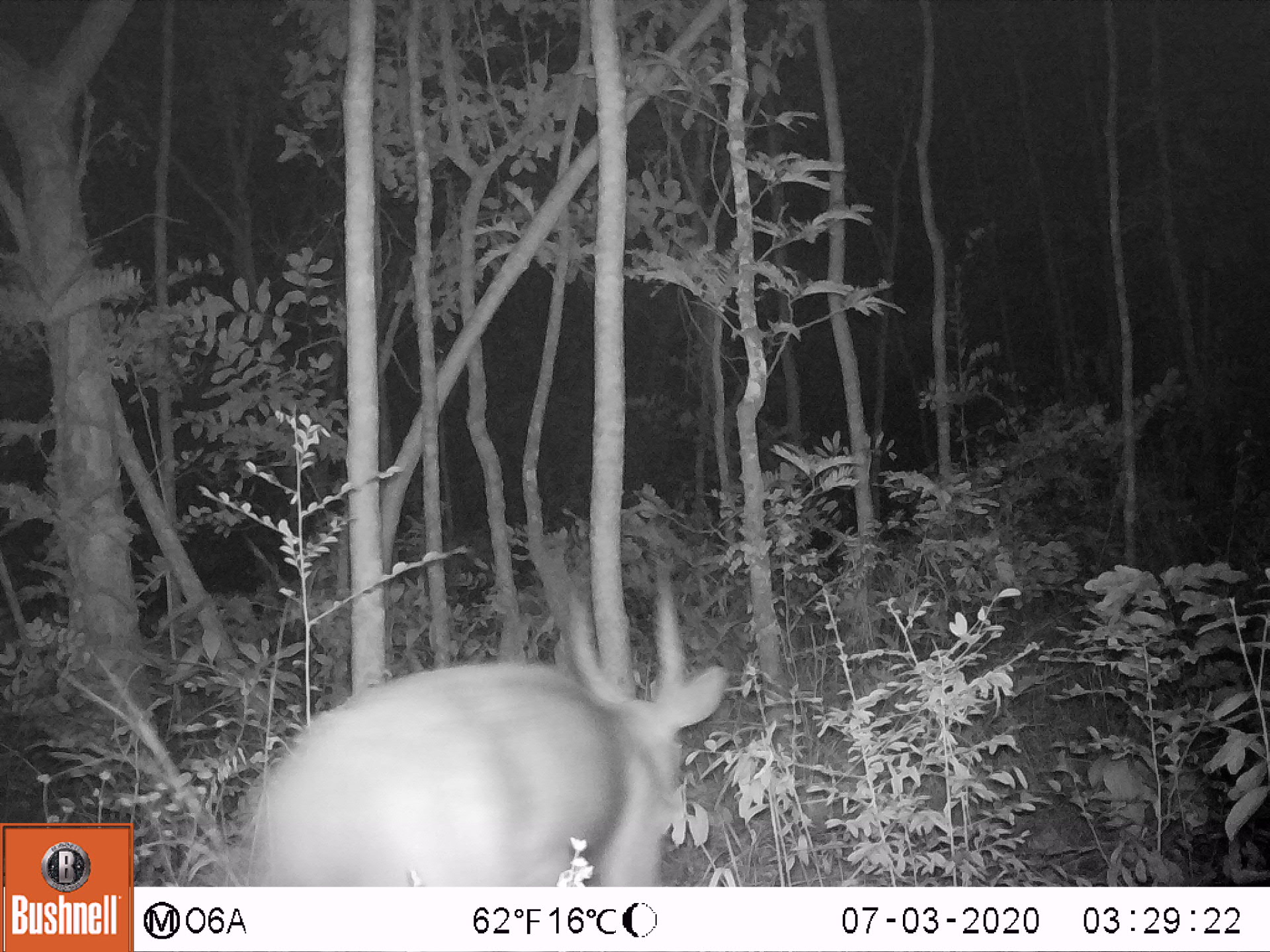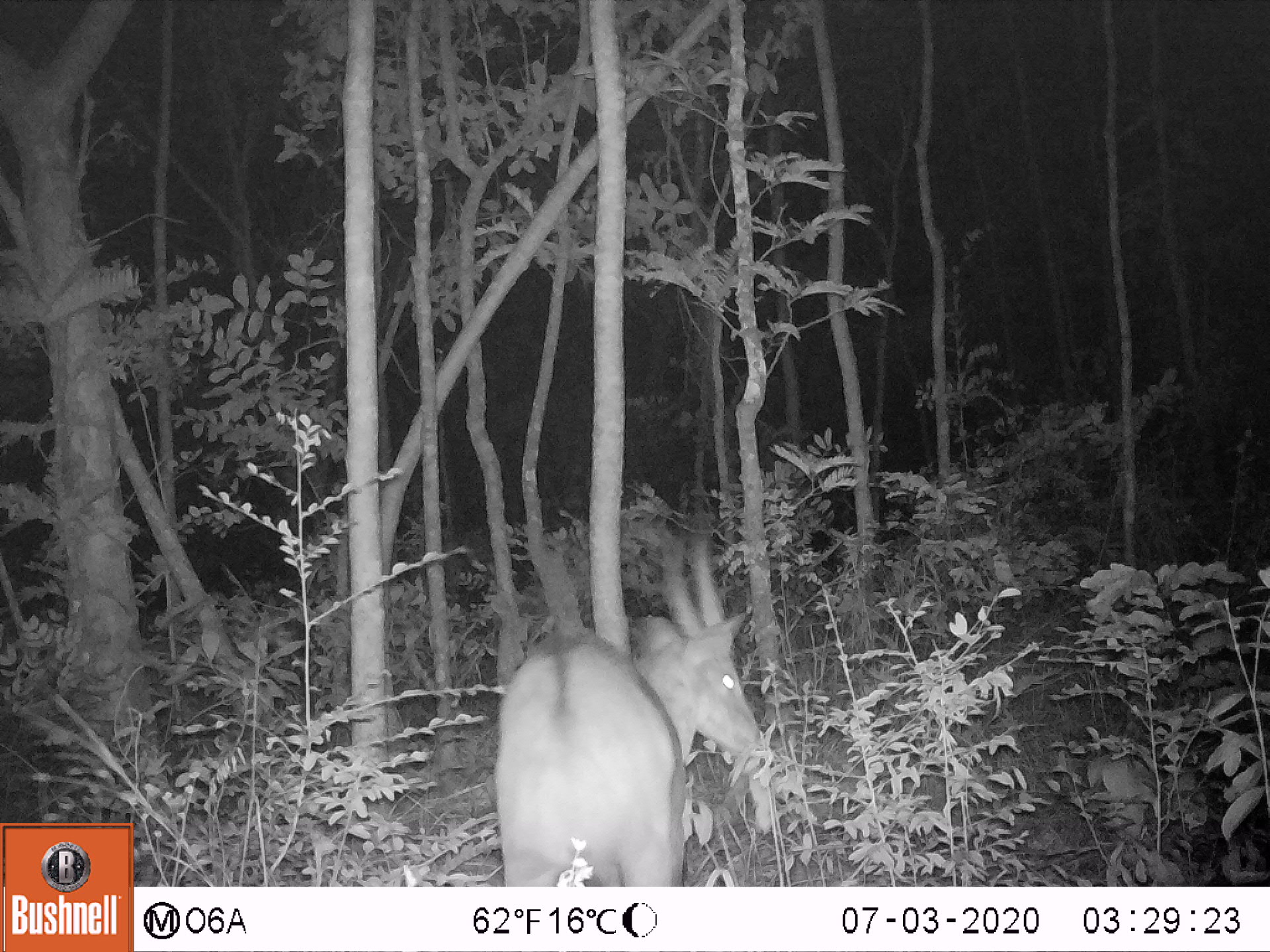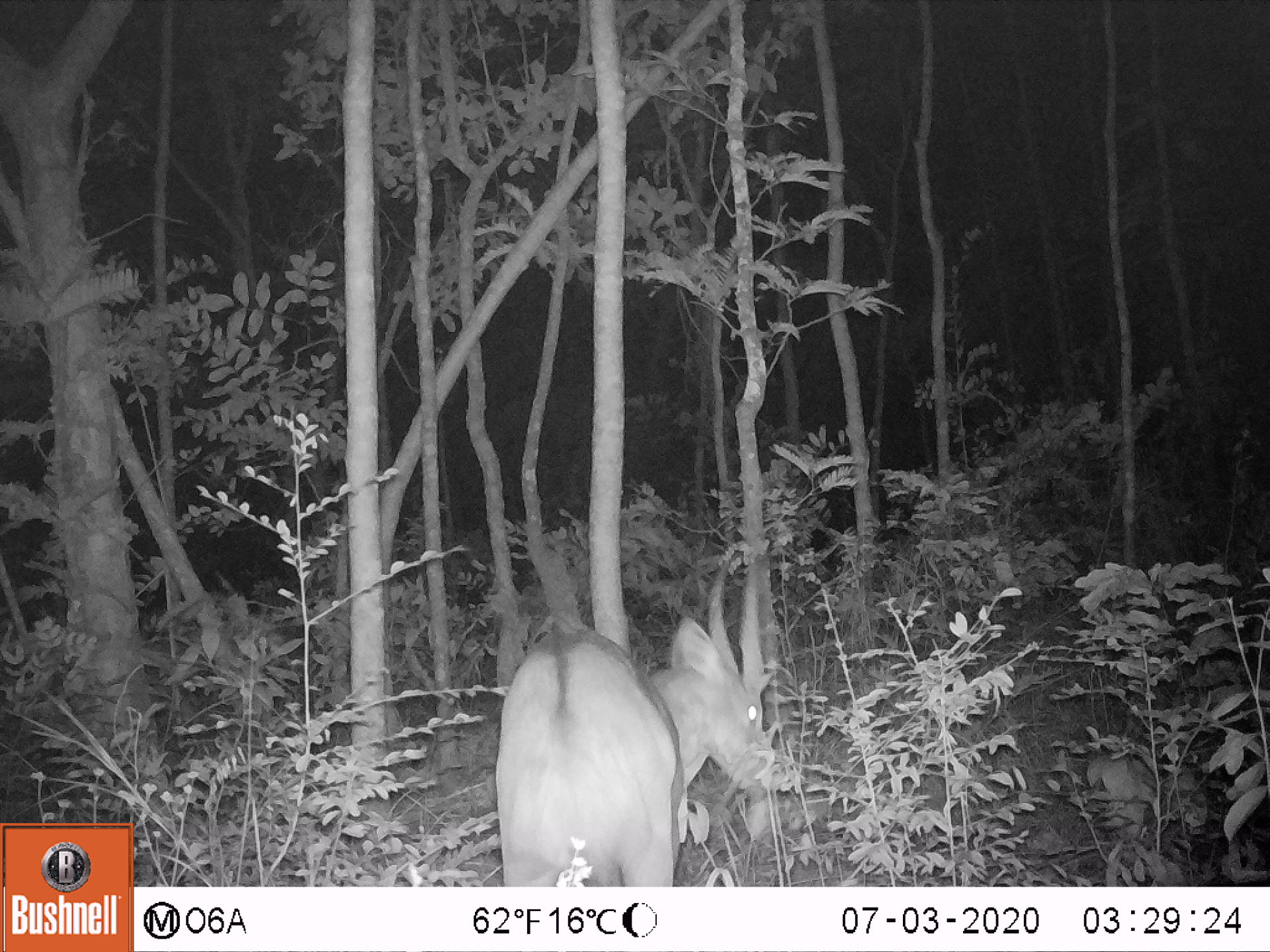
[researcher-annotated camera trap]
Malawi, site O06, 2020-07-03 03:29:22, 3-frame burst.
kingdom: Animalia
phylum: Chordata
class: Mammalia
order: Artiodactyla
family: Bovidae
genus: Tragelaphus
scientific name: Tragelaphus sylvaticus sylvaticus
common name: cape bushbuck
Cape bushbuck (Tragelaphus sylvaticus sylvaticus), count 1.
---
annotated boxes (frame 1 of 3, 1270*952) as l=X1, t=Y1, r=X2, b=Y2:
cape bushbuck: l=224, t=551, r=732, b=885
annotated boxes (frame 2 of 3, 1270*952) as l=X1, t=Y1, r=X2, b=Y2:
cape bushbuck: l=495, t=532, r=770, b=885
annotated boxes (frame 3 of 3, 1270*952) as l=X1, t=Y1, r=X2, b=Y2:
cape bushbuck: l=496, t=548, r=779, b=885